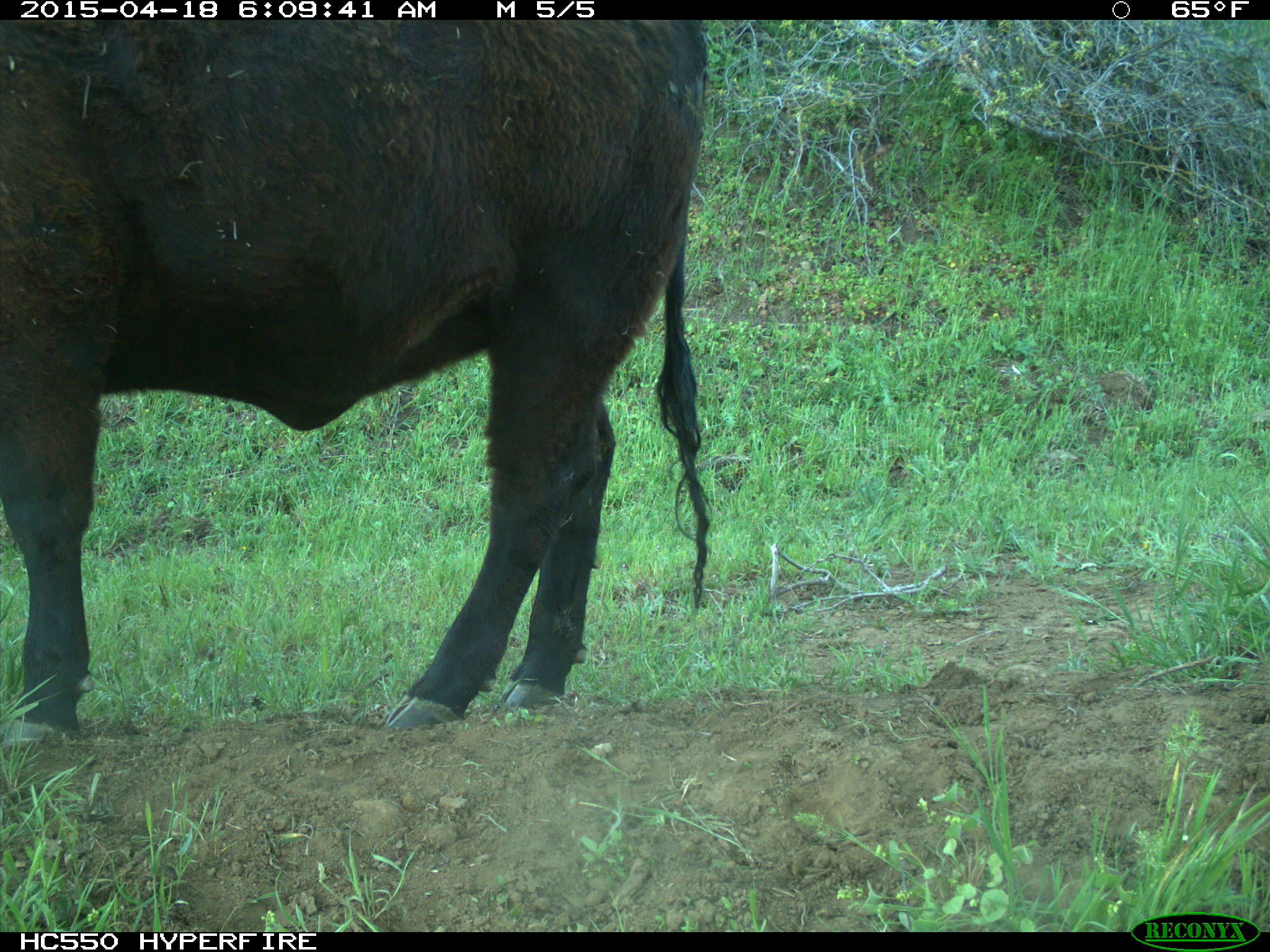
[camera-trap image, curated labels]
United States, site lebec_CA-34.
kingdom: Animalia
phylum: Chordata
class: Mammalia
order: Artiodactyla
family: Bovidae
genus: Bos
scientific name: Bos taurus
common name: domestic cow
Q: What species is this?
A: Bos taurus (domestic cow).